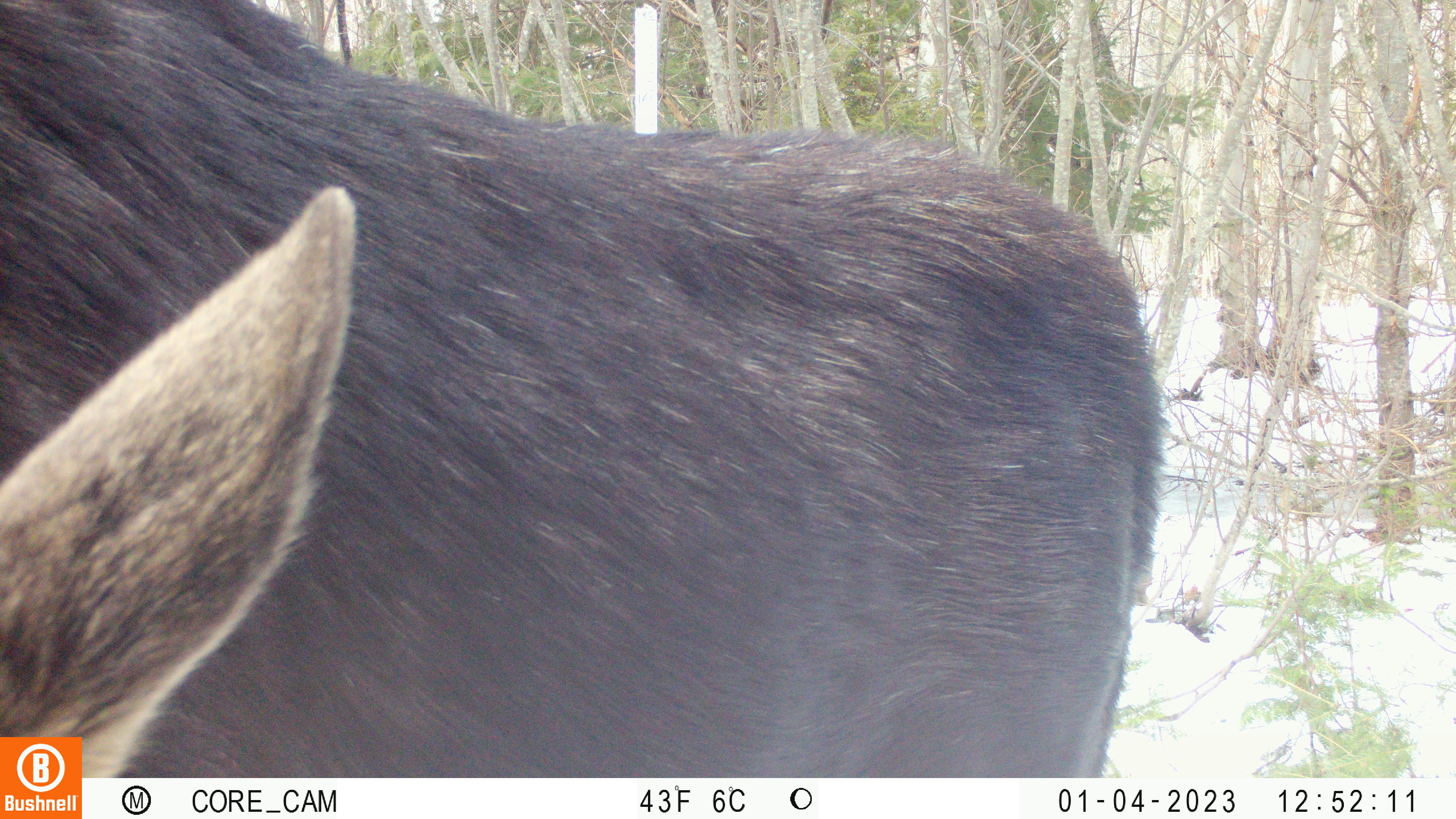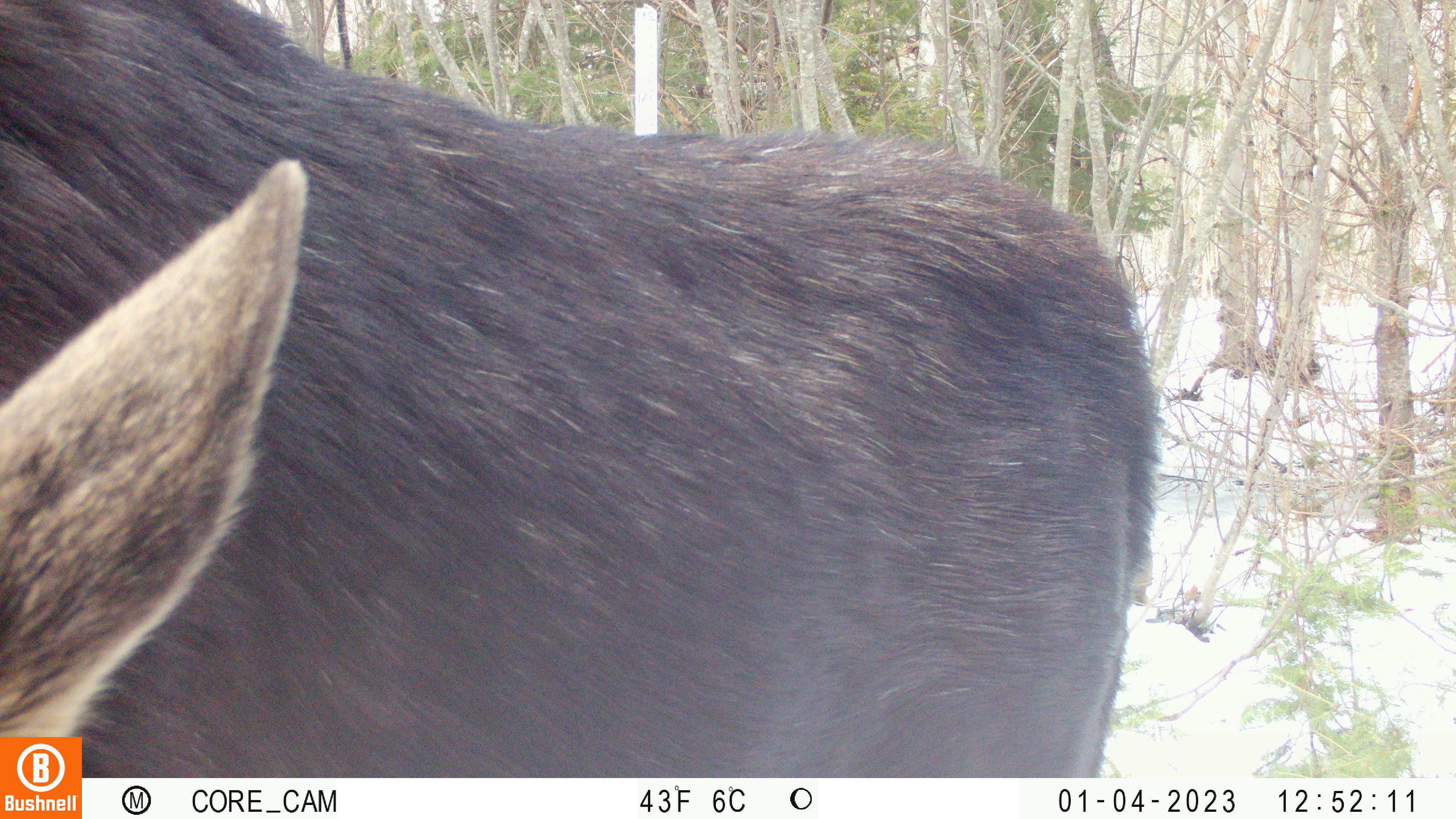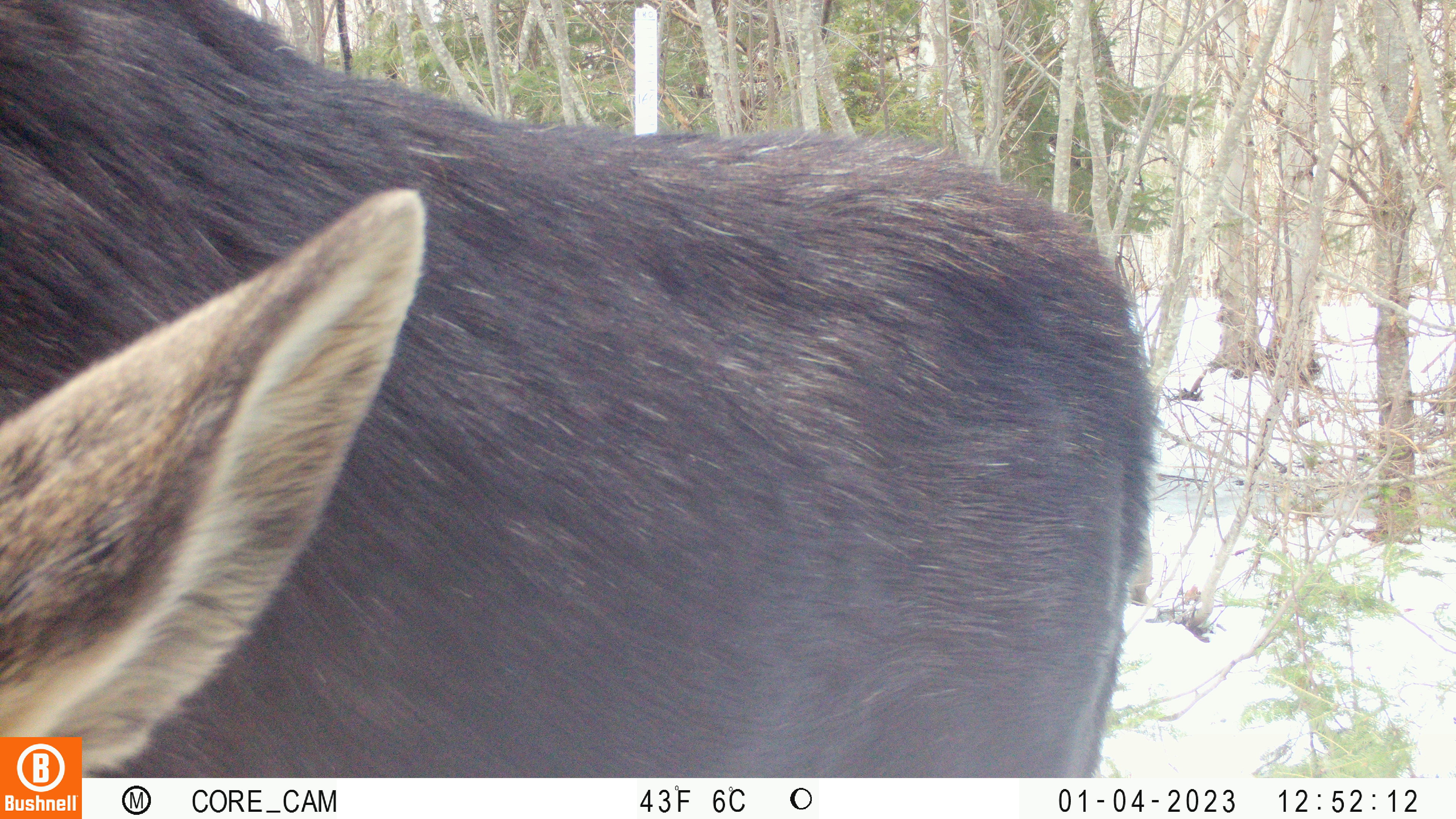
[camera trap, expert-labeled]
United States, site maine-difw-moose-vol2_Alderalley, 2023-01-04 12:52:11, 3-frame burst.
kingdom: Animalia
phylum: Chordata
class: Mammalia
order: Artiodactyla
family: Cervidae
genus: Alces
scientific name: Alces alces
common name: moose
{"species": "moose (Alces alces)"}